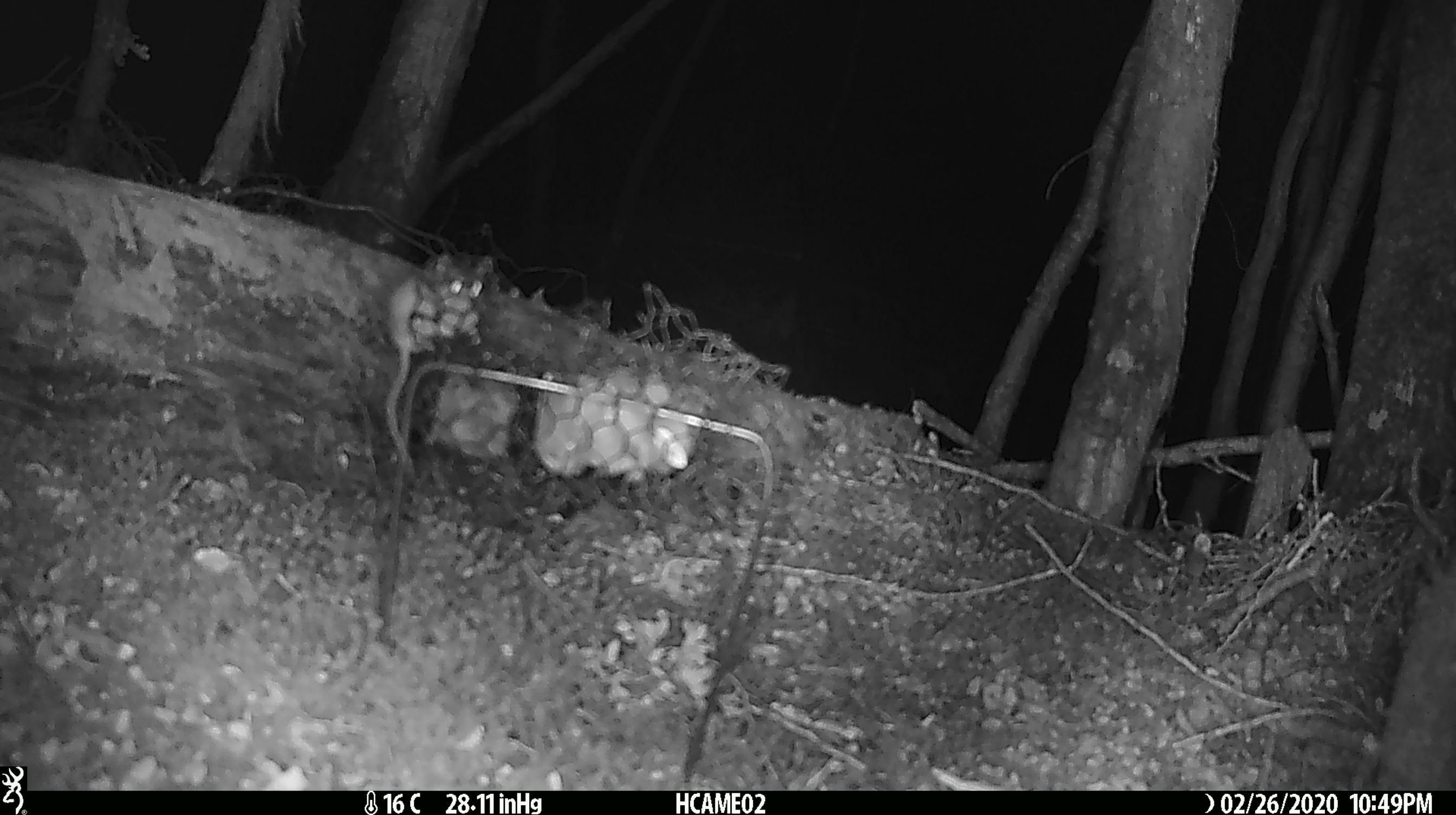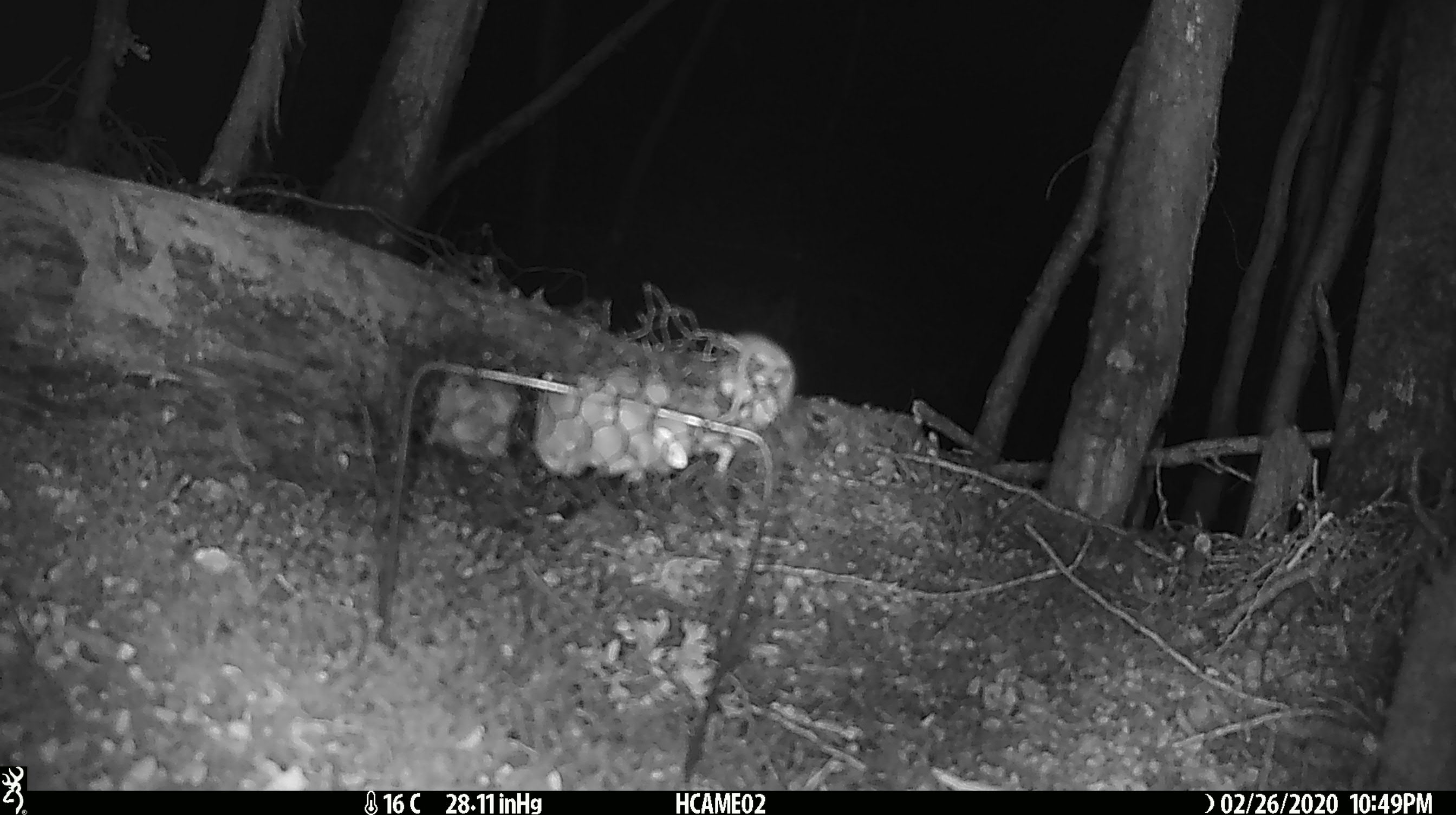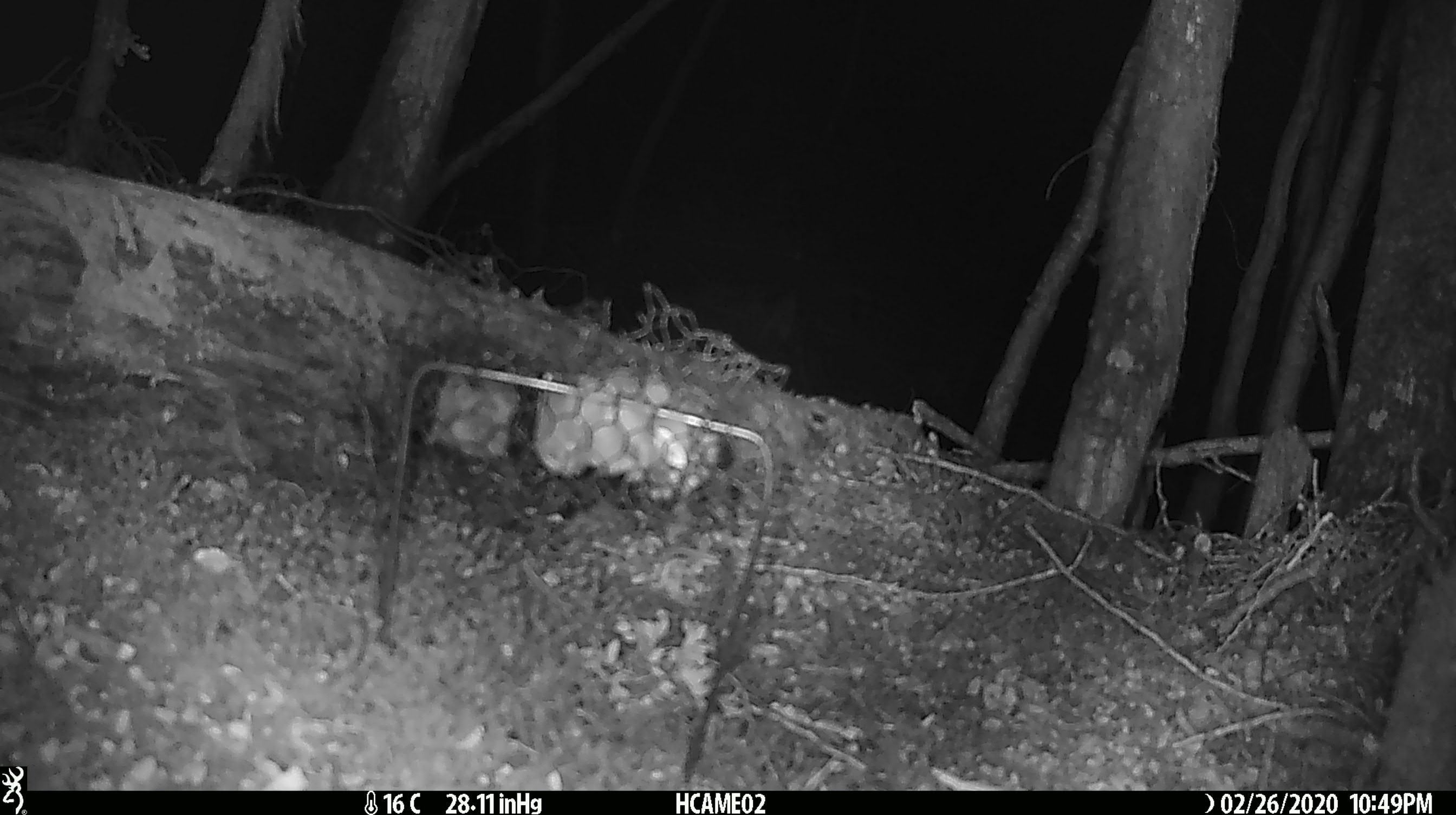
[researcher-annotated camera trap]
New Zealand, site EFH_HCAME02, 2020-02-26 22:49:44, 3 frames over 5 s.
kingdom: Animalia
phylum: Chordata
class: Mammalia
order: Rodentia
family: Muridae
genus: Mus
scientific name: Mus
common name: mouse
Mouse (Mus).